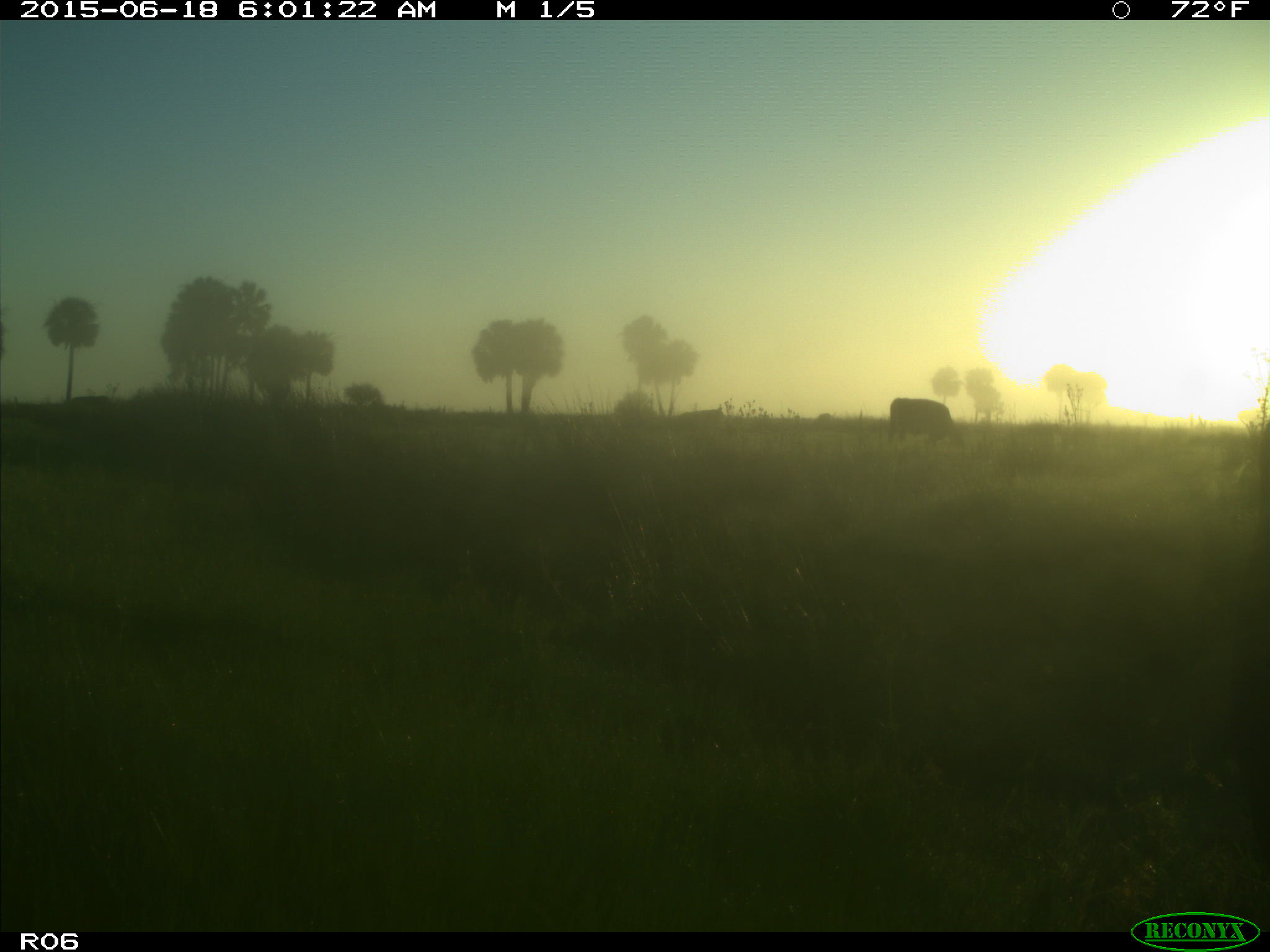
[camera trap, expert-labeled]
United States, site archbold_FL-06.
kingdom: Animalia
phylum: Chordata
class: Mammalia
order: Artiodactyla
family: Bovidae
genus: Bos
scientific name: Bos taurus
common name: domestic cow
Bos taurus (domestic cow).